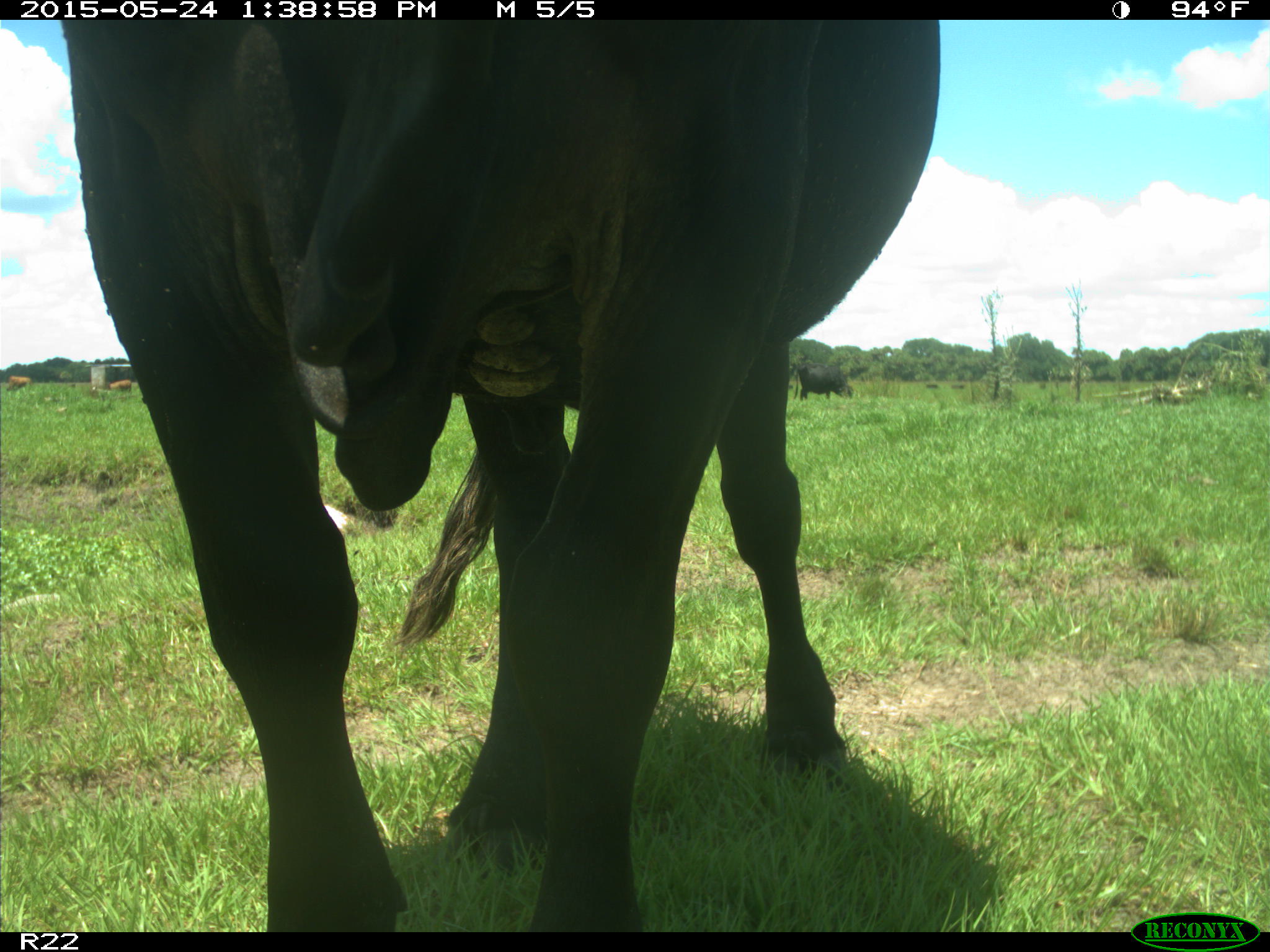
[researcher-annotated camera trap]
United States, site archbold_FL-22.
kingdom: Animalia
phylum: Chordata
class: Mammalia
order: Artiodactyla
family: Bovidae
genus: Bos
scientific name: Bos taurus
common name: domestic cow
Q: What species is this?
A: Bos taurus (domestic cow).